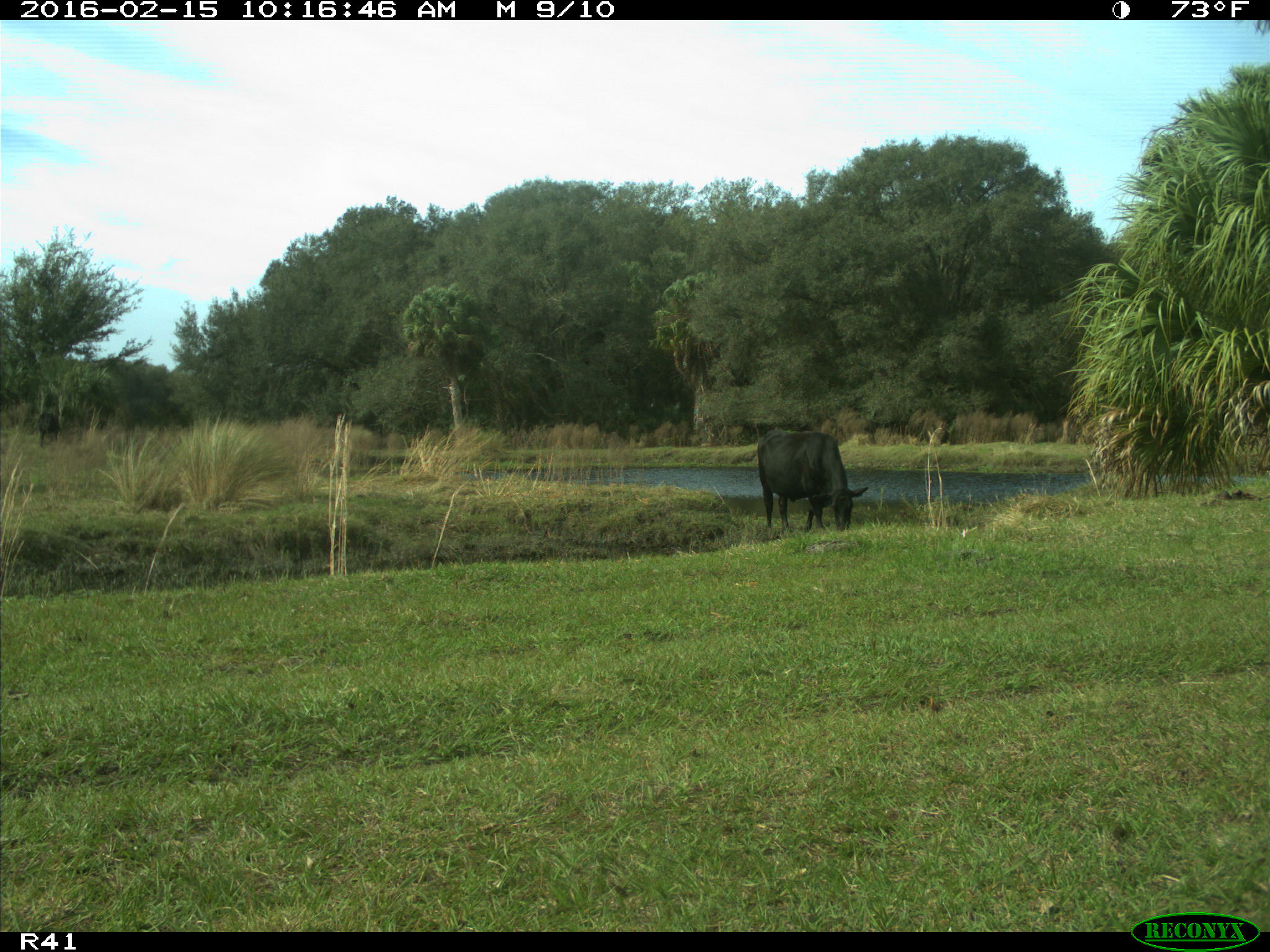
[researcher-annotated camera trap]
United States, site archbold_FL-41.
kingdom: Animalia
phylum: Chordata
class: Mammalia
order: Artiodactyla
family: Bovidae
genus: Bos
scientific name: Bos taurus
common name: domestic cow